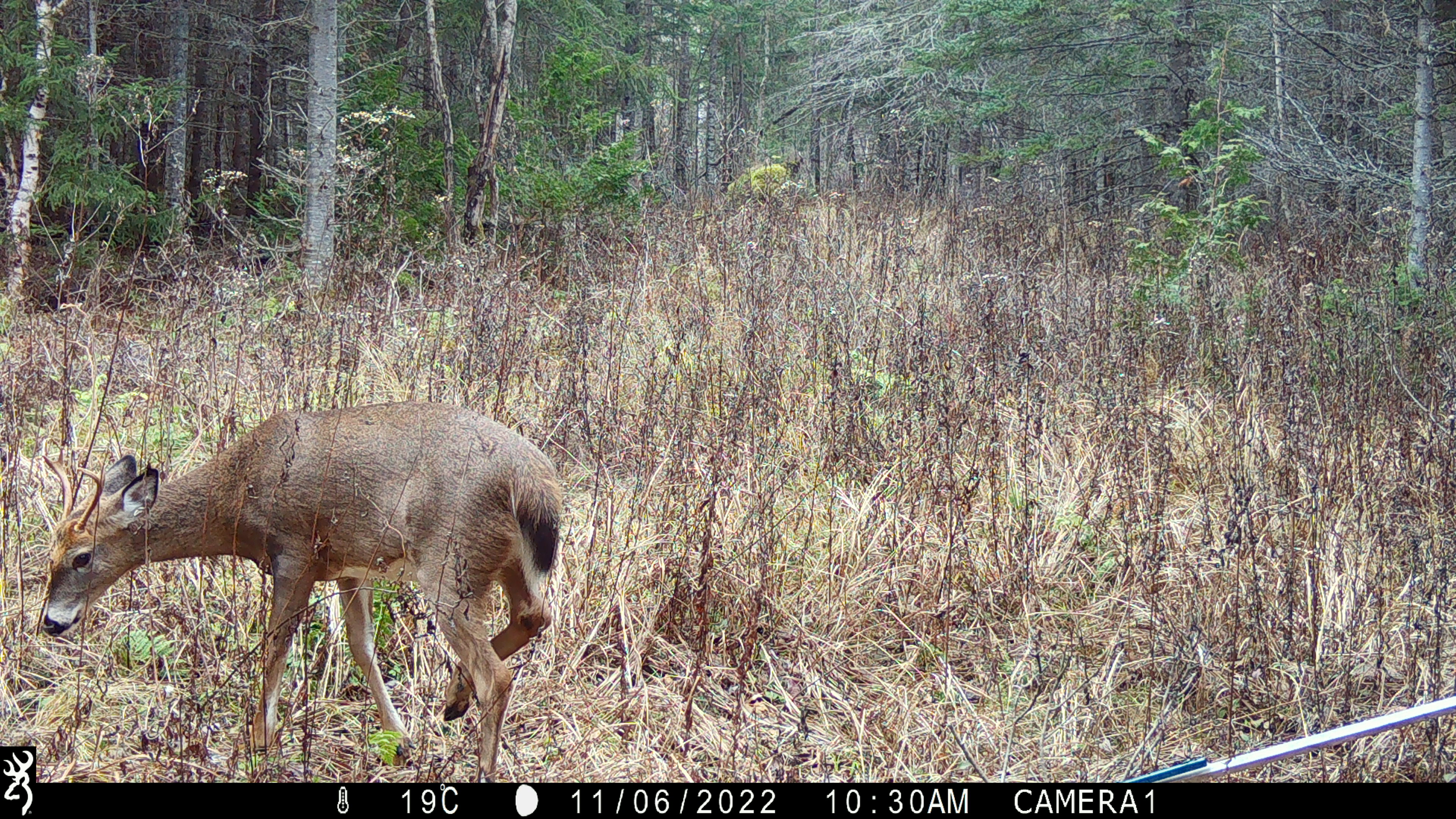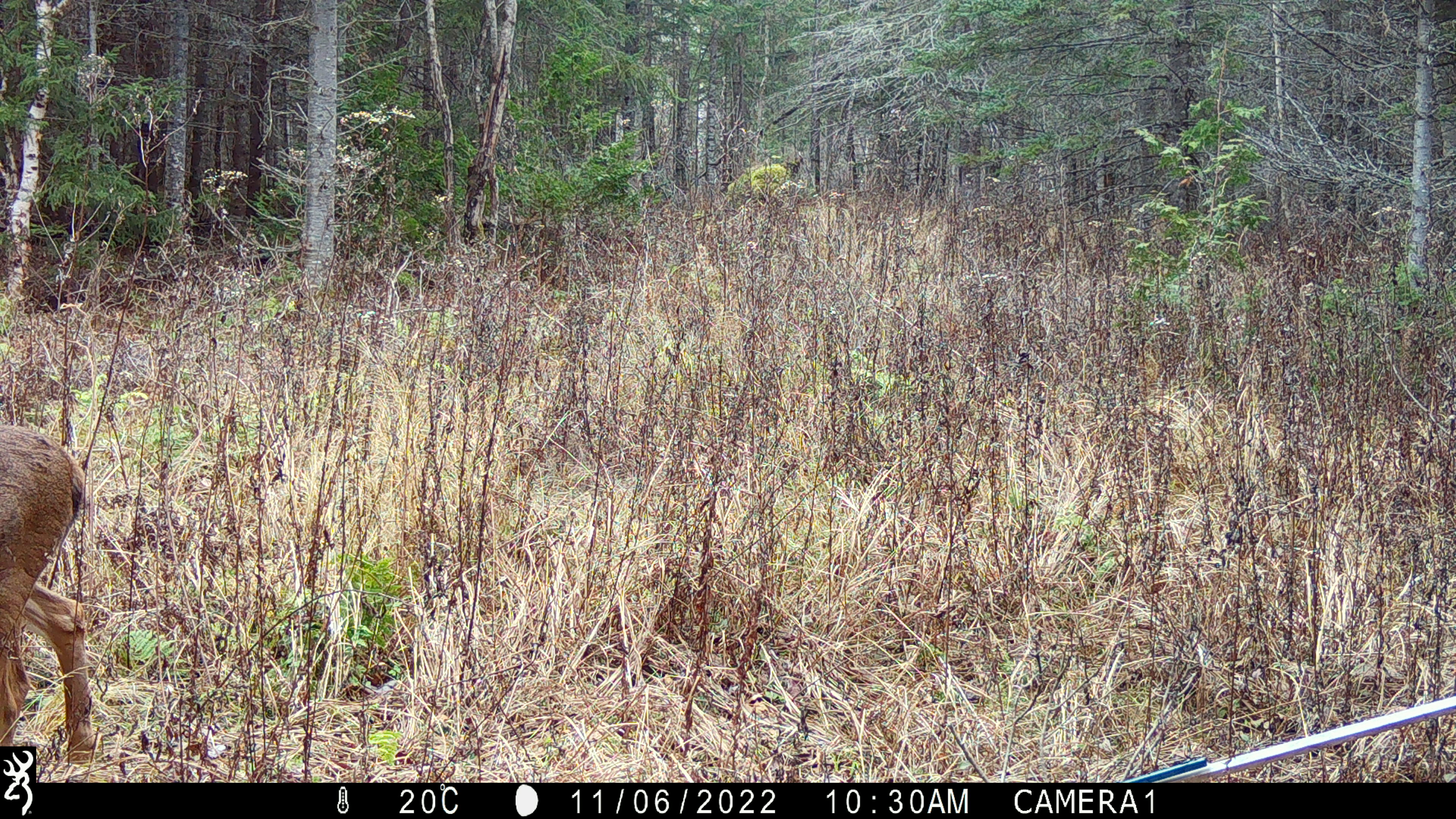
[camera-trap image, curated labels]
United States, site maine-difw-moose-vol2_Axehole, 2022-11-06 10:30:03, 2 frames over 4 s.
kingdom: Animalia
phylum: Chordata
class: Mammalia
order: Artiodactyla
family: Cervidae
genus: Odocoileus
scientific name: Odocoileus virginianus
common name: white-tailed deer